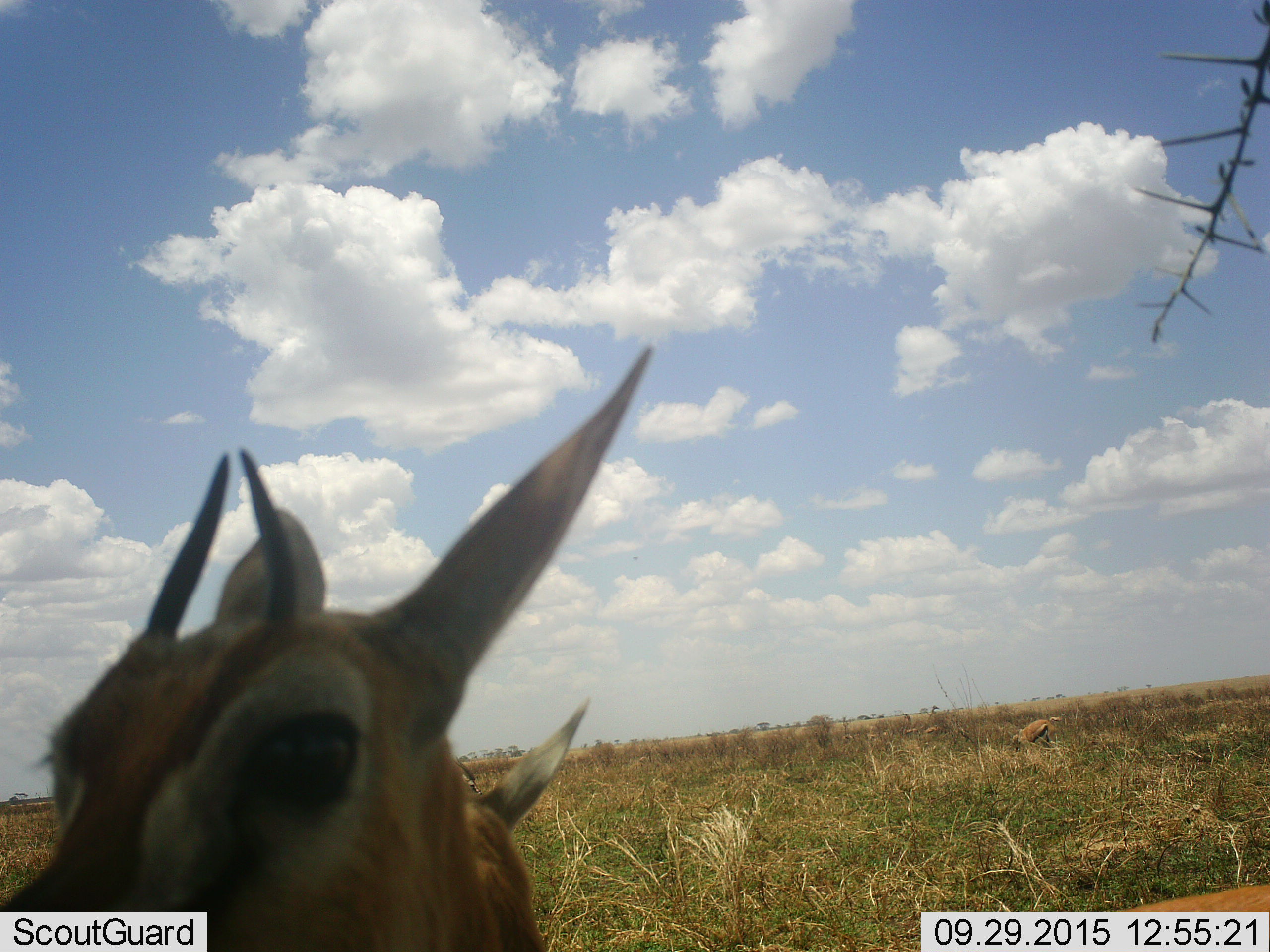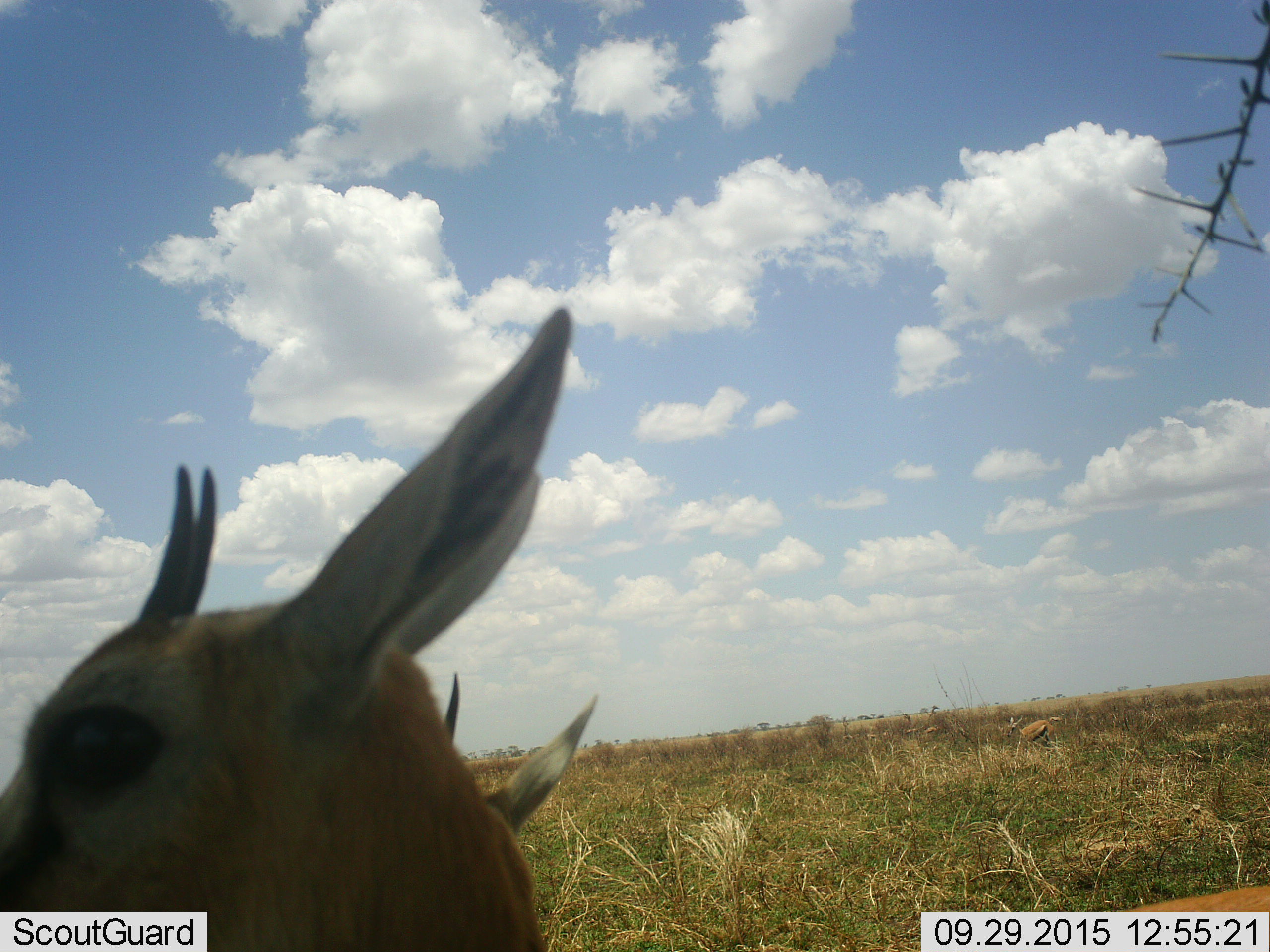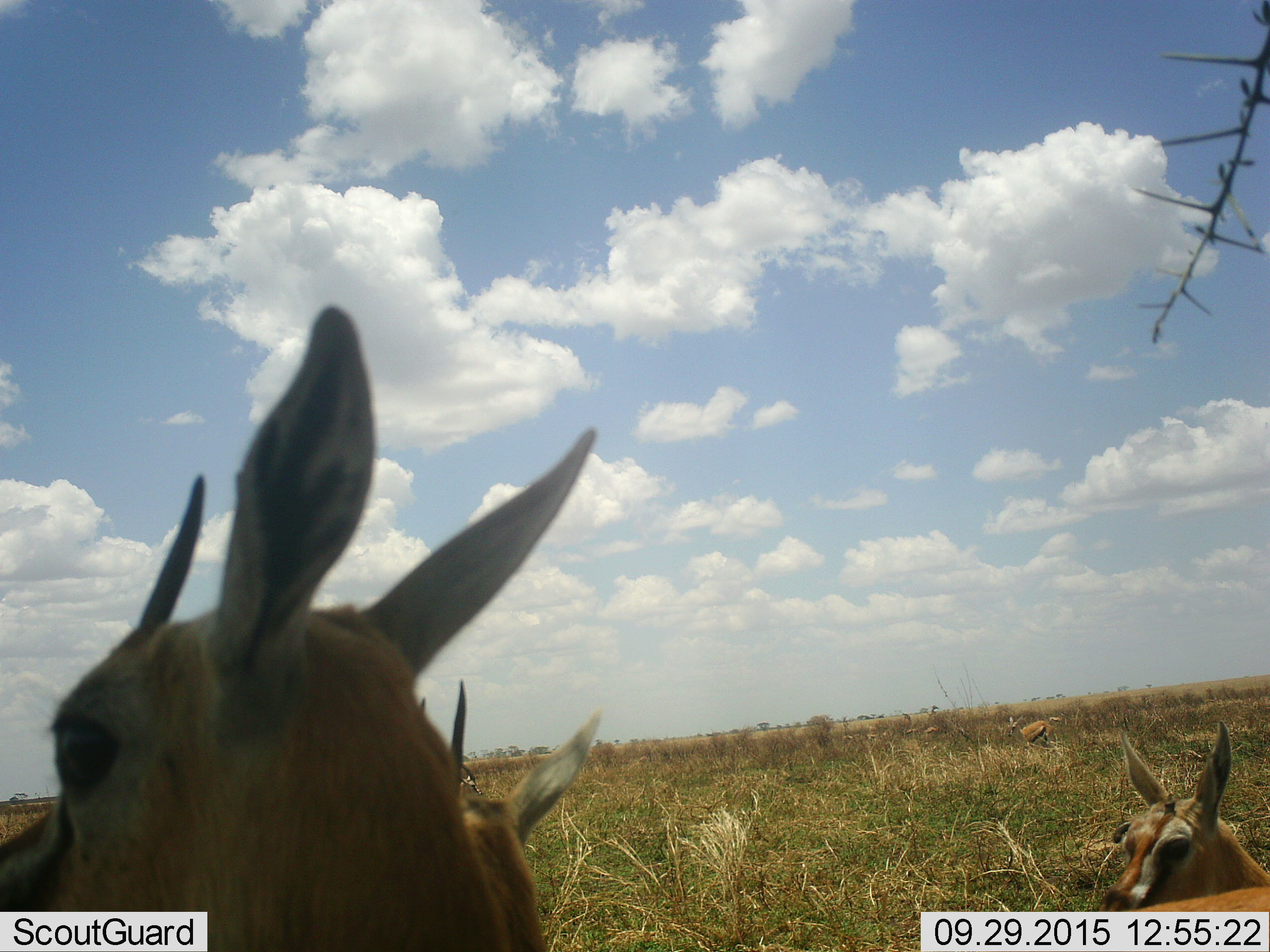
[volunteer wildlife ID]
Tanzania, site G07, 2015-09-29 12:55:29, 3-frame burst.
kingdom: Animalia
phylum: Chordata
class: Mammalia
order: Artiodactyla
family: Bovidae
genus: Eudorcas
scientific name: Eudorcas thomsonii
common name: thomson's gazelle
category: gazellethomsons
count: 5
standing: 100%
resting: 10%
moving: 50%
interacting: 20%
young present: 20%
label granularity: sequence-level